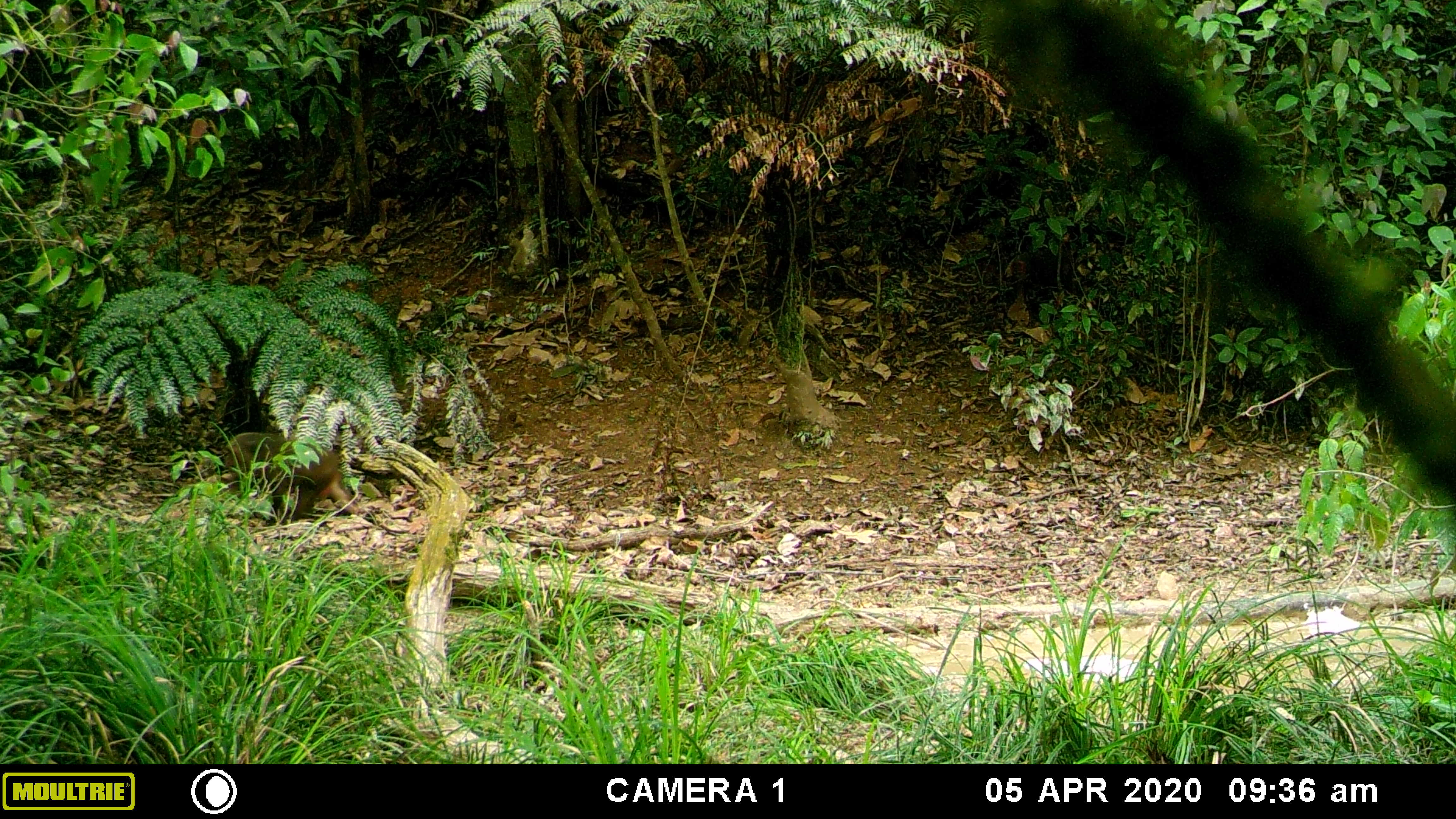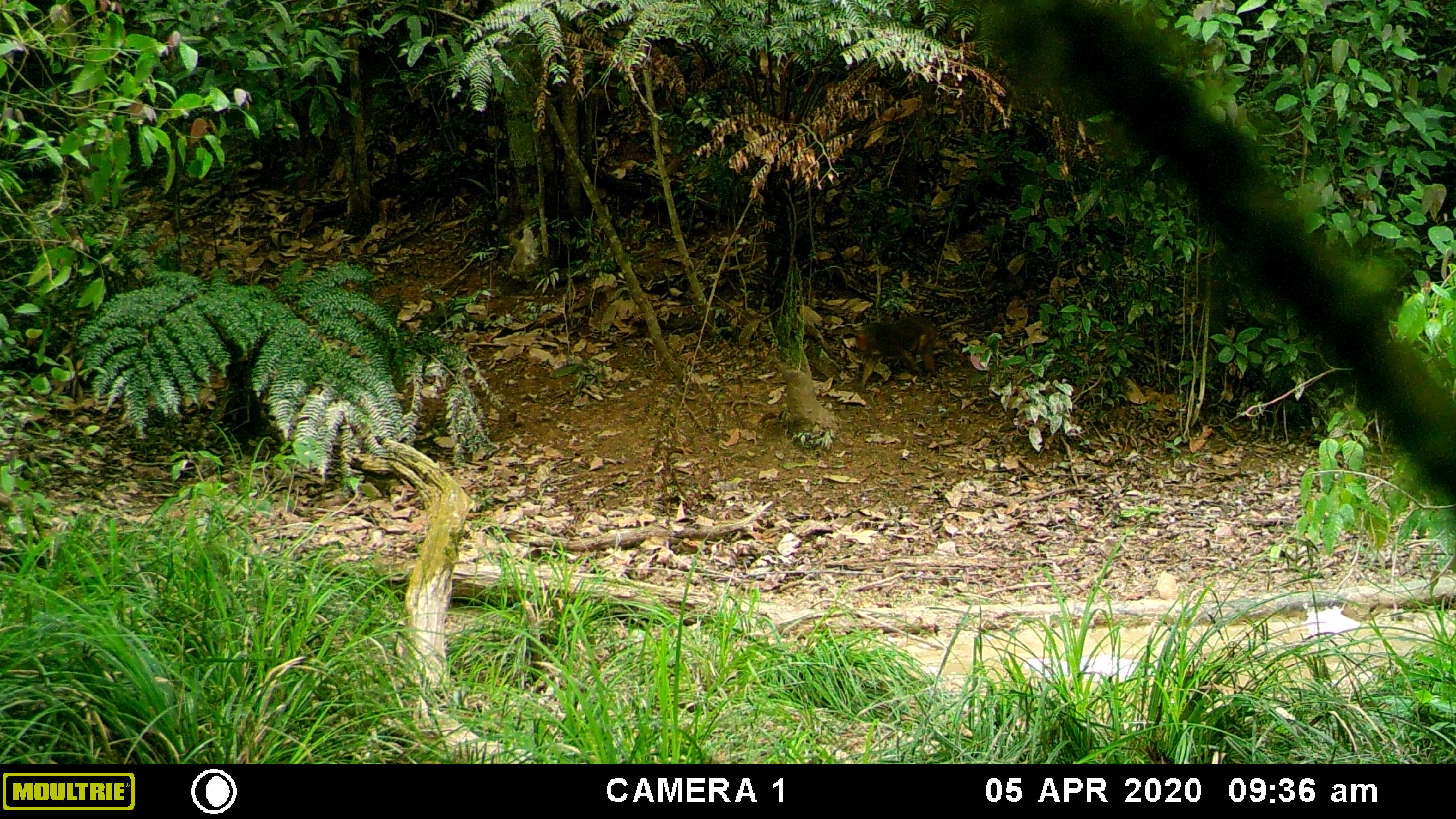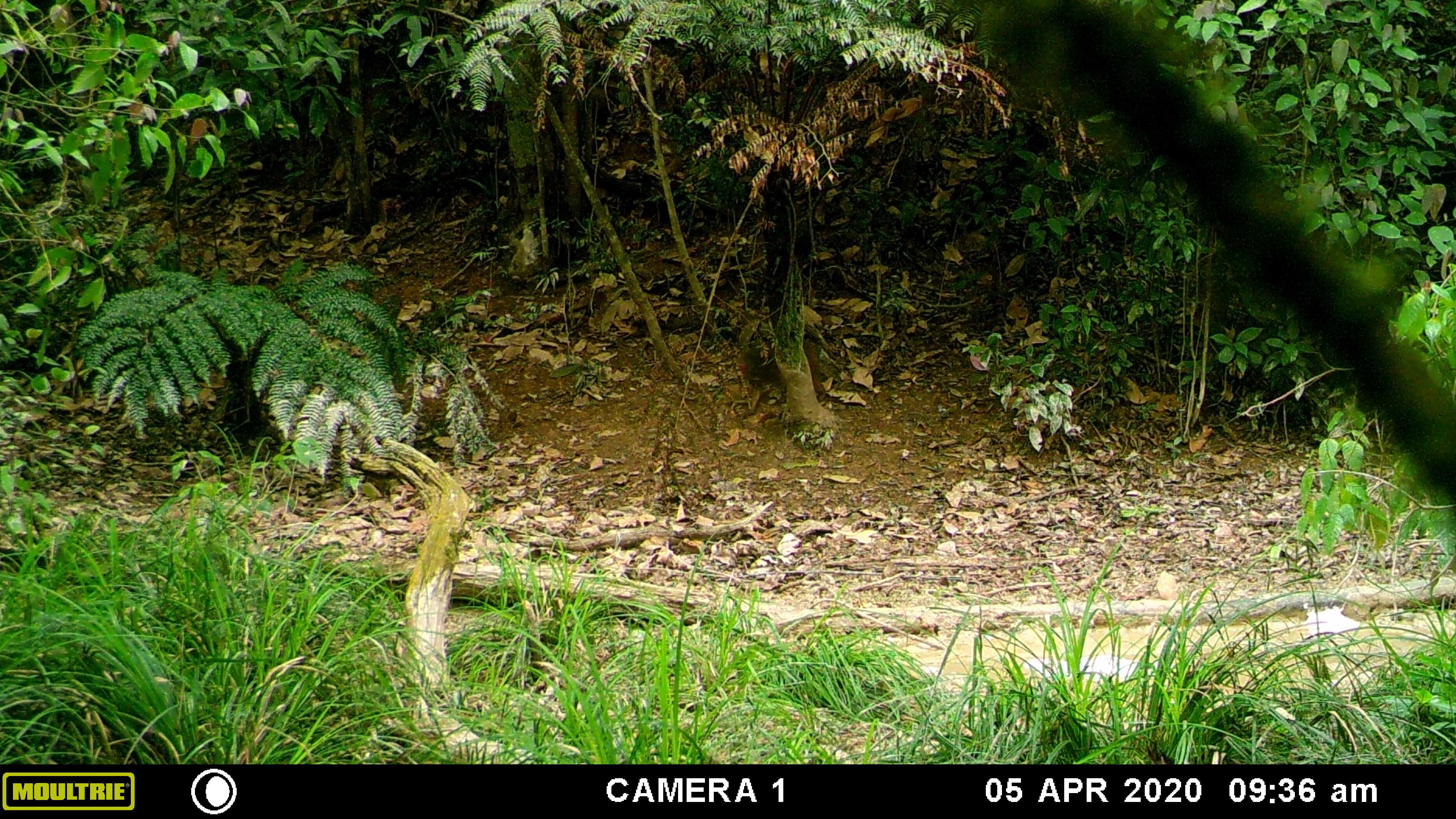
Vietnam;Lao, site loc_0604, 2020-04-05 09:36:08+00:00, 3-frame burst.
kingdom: Animalia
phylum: Chordata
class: Mammalia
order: Primates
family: Cercopithecidae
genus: Macaca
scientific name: Macaca arctoides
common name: stump-tailed macaque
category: stump tailed macaque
Stump tailed macaque (stump-tailed macaque) (Macaca arctoides). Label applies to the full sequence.